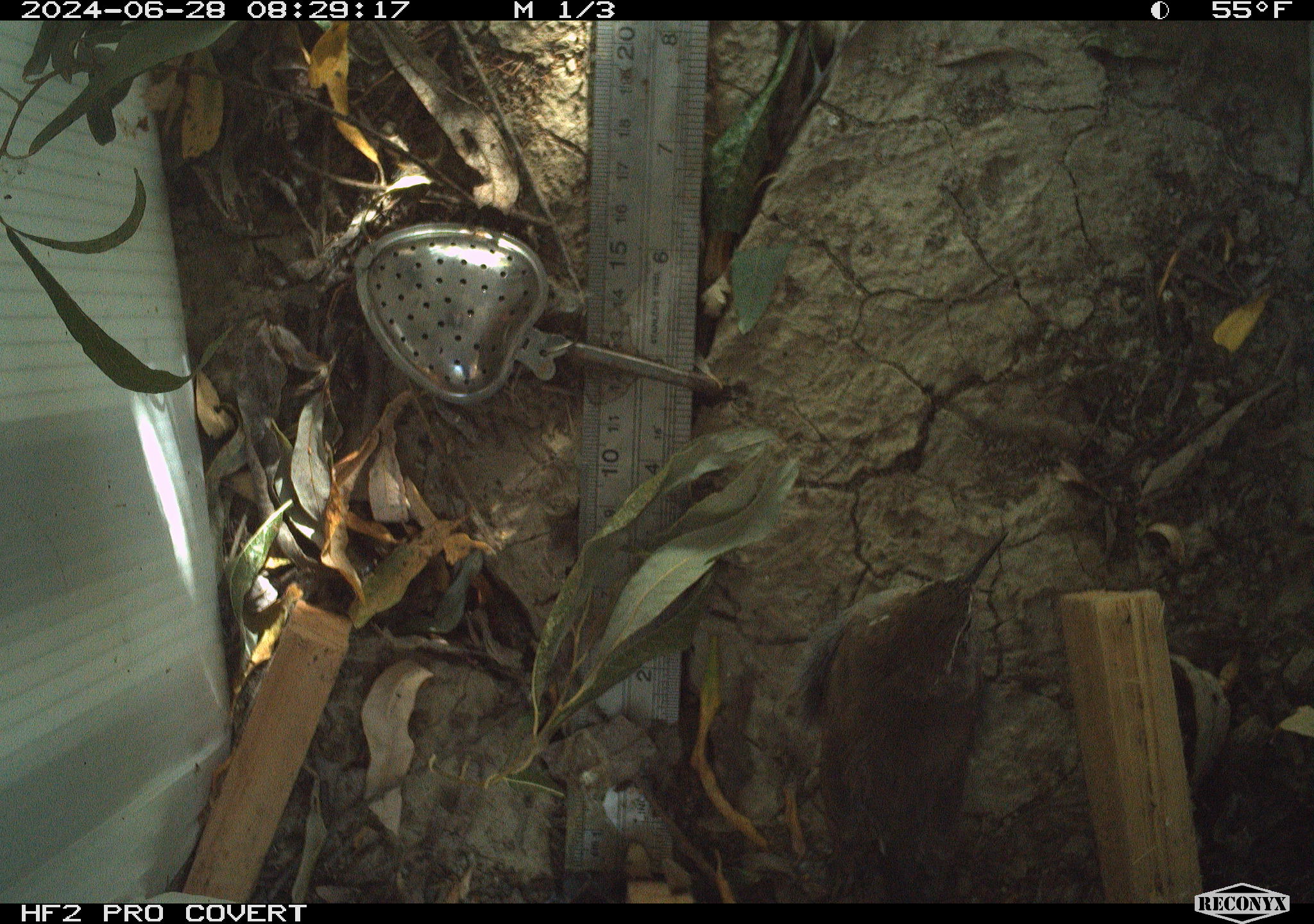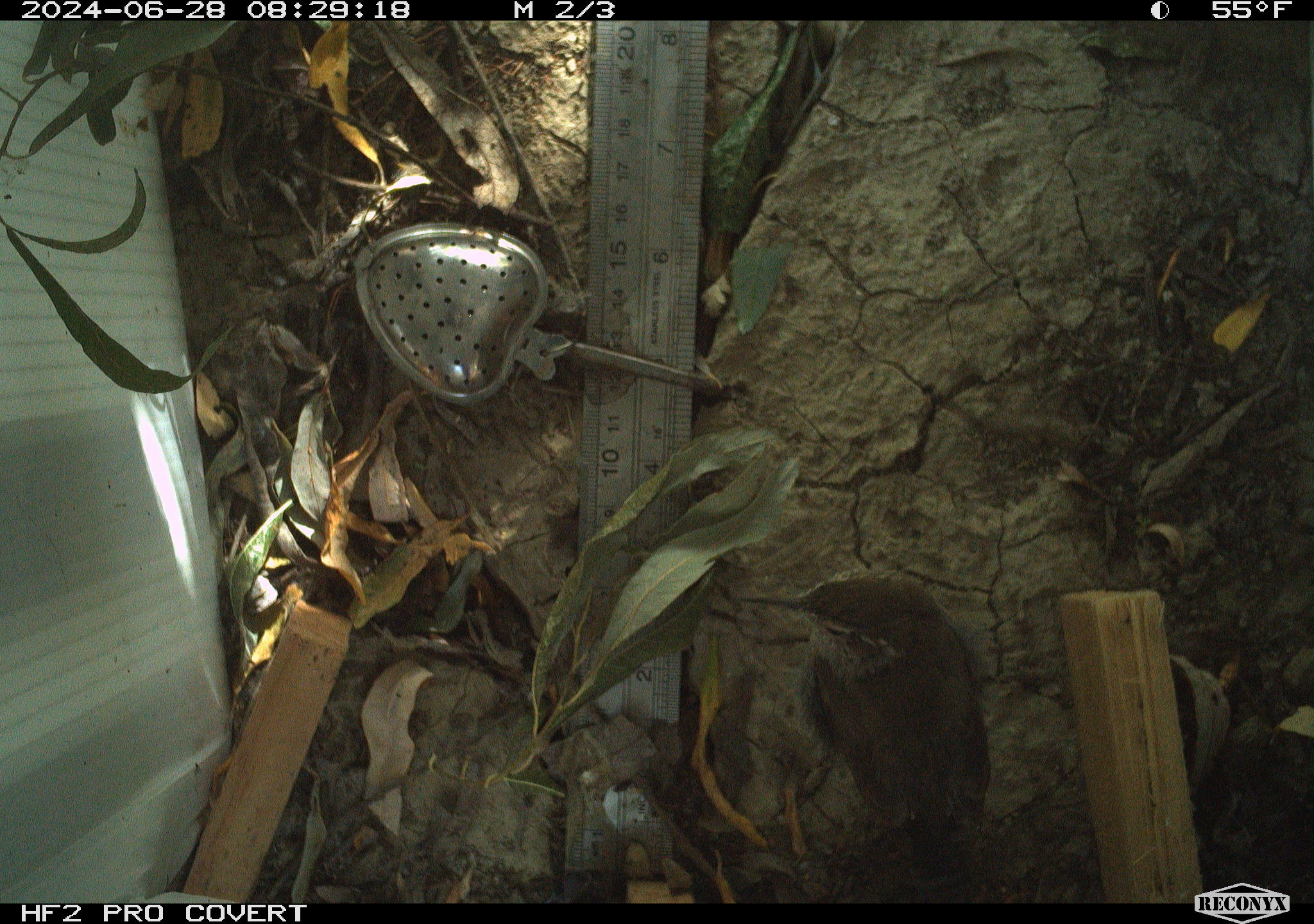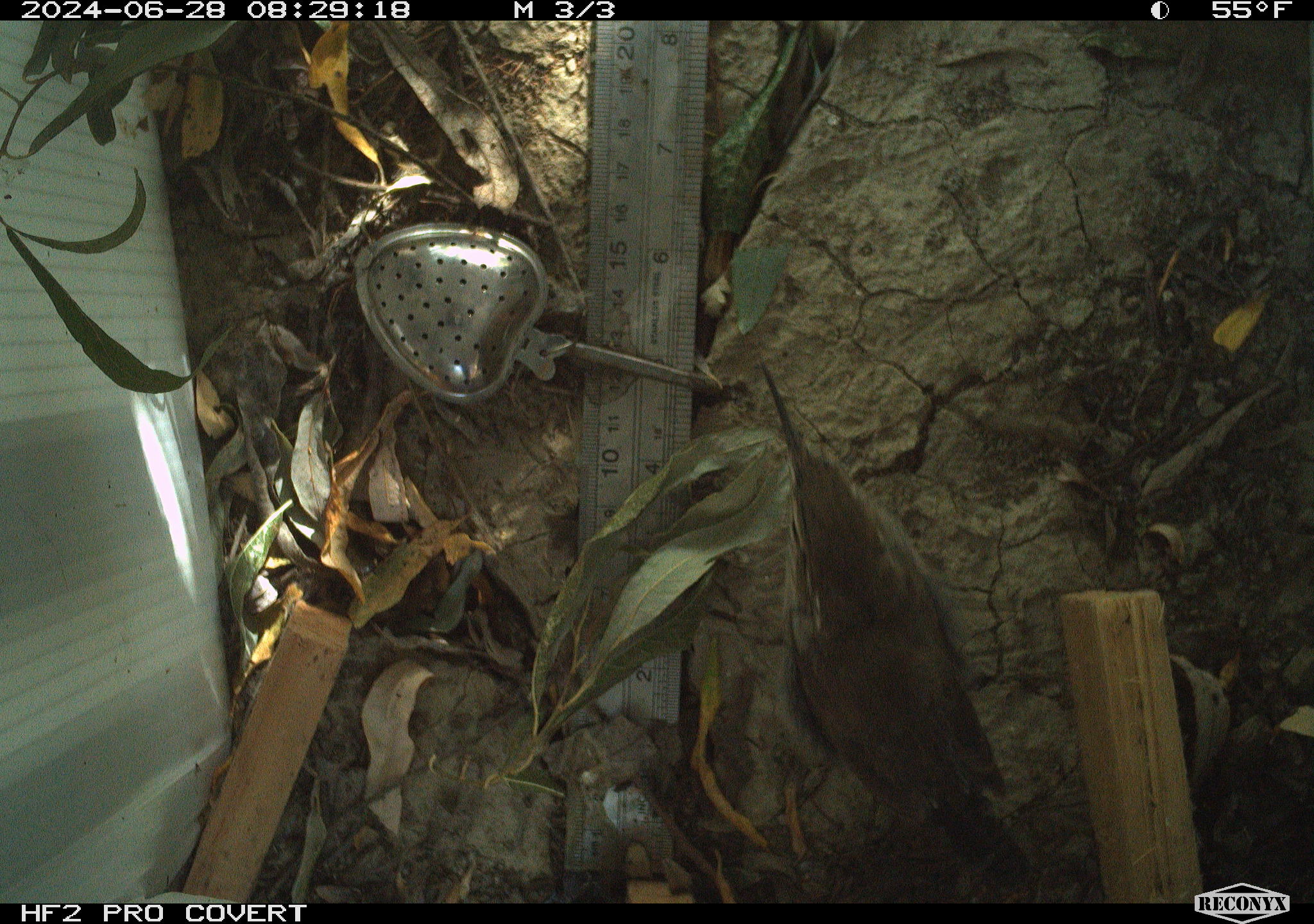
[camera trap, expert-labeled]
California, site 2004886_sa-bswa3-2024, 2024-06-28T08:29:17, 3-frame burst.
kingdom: Animalia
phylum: Chordata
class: Aves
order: Passeriformes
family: Troglodytidae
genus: Thryomanes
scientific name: Thryomanes bewickii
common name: bewick's wren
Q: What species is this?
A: Bewick's wren (Thryomanes bewickii).